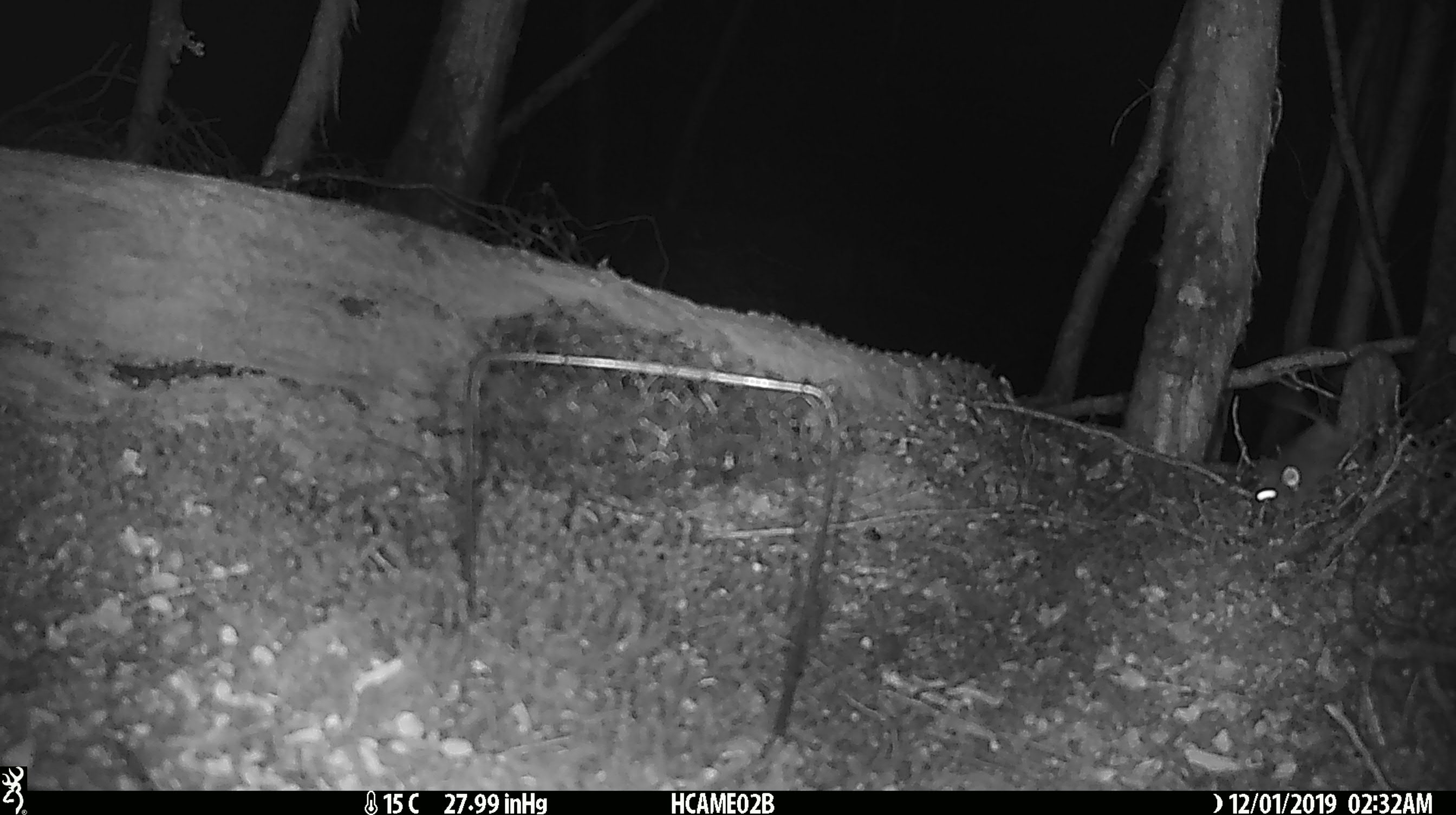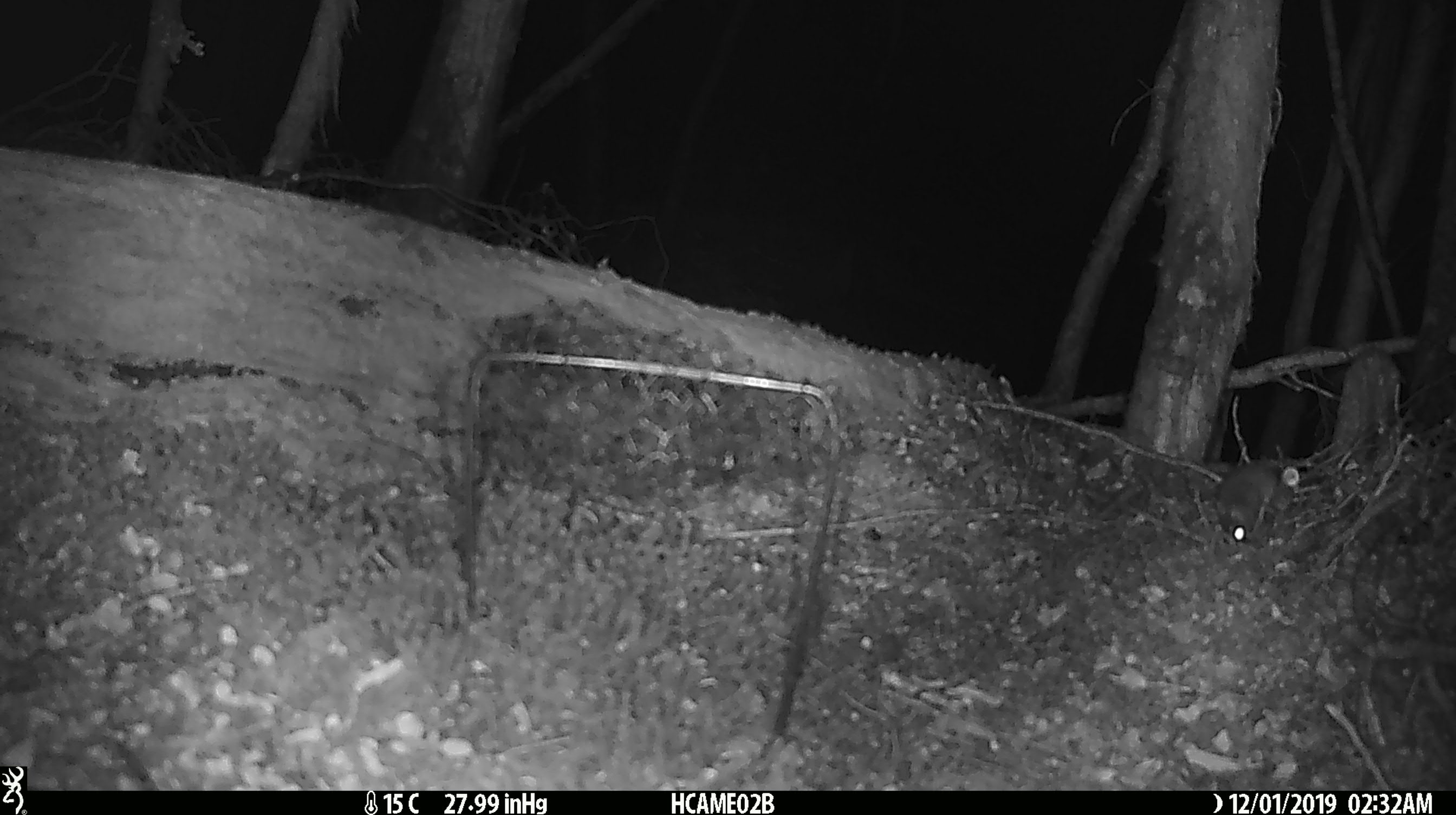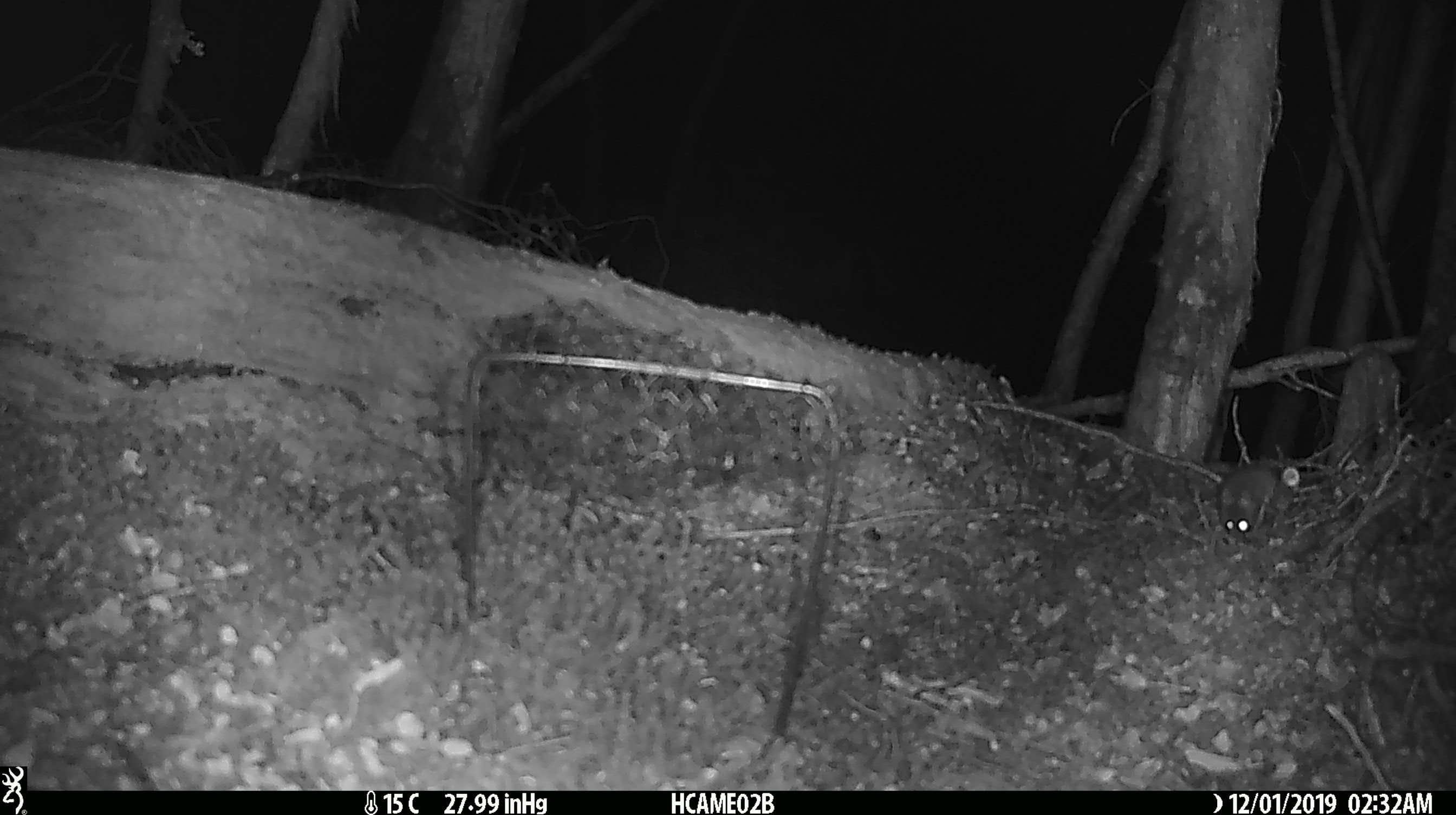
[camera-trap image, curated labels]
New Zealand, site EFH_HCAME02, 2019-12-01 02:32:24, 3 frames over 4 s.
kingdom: Animalia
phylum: Chordata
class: Mammalia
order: Rodentia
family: Muridae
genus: Mus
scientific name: Mus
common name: mouse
Mouse (Mus).